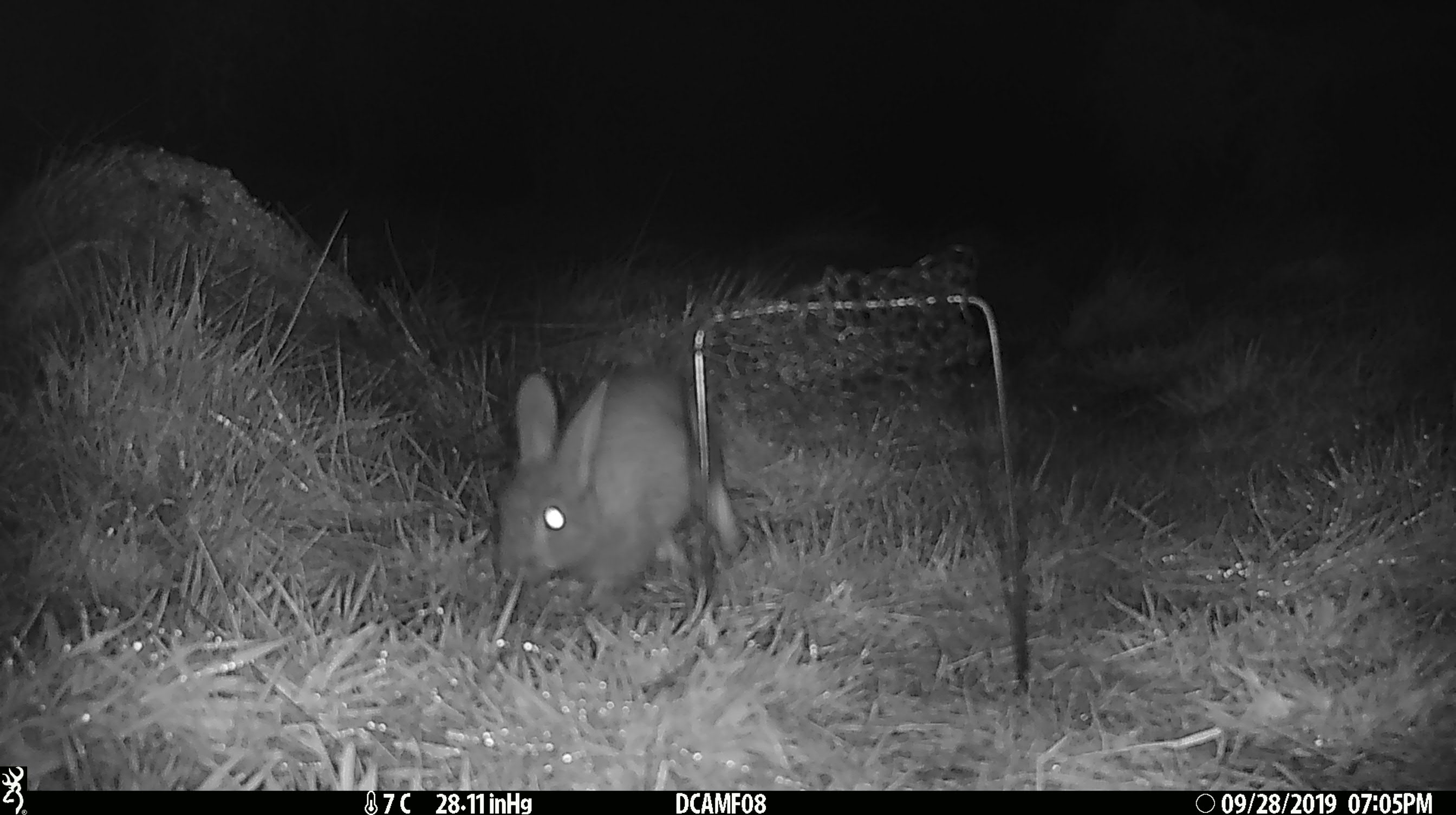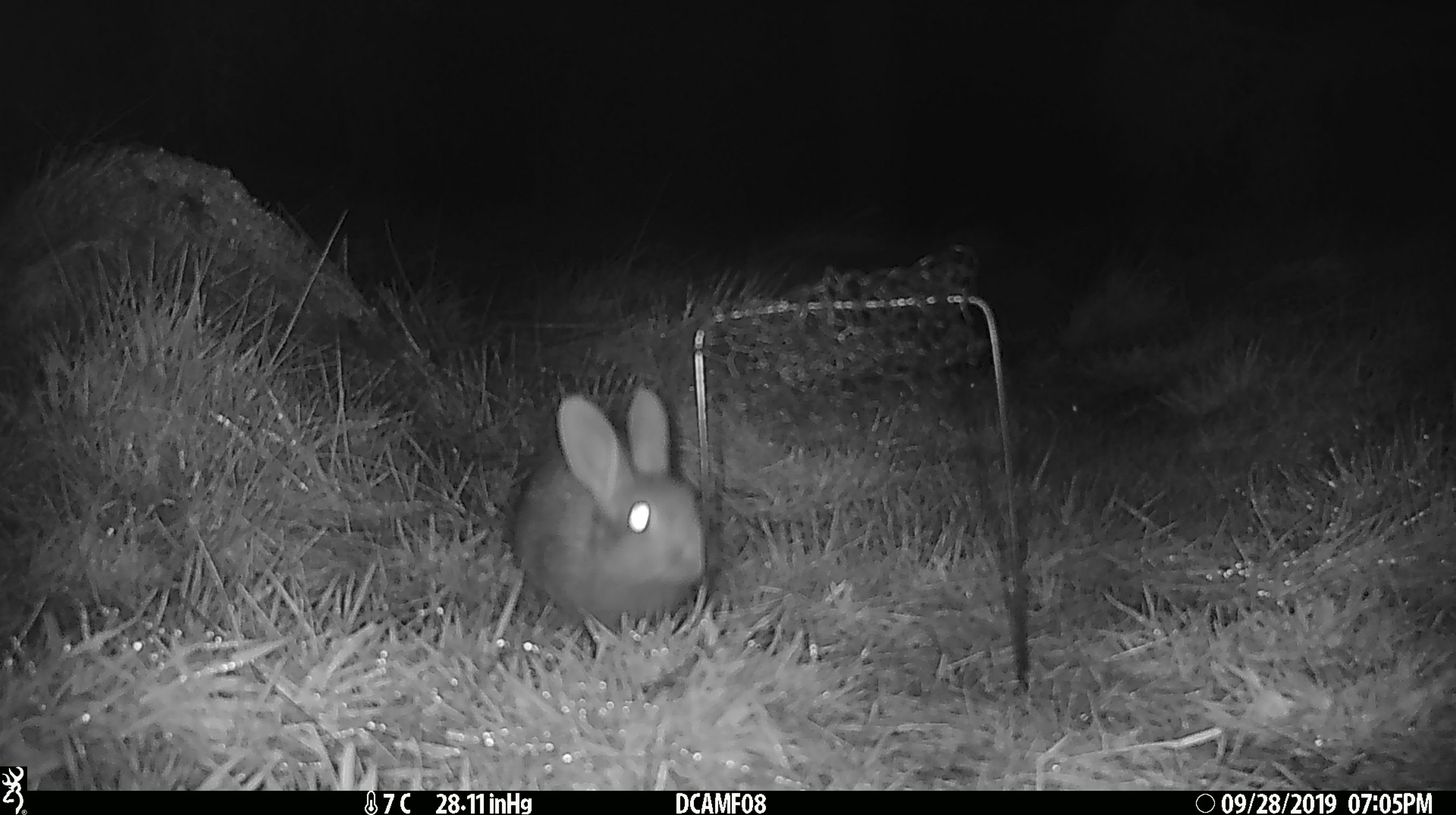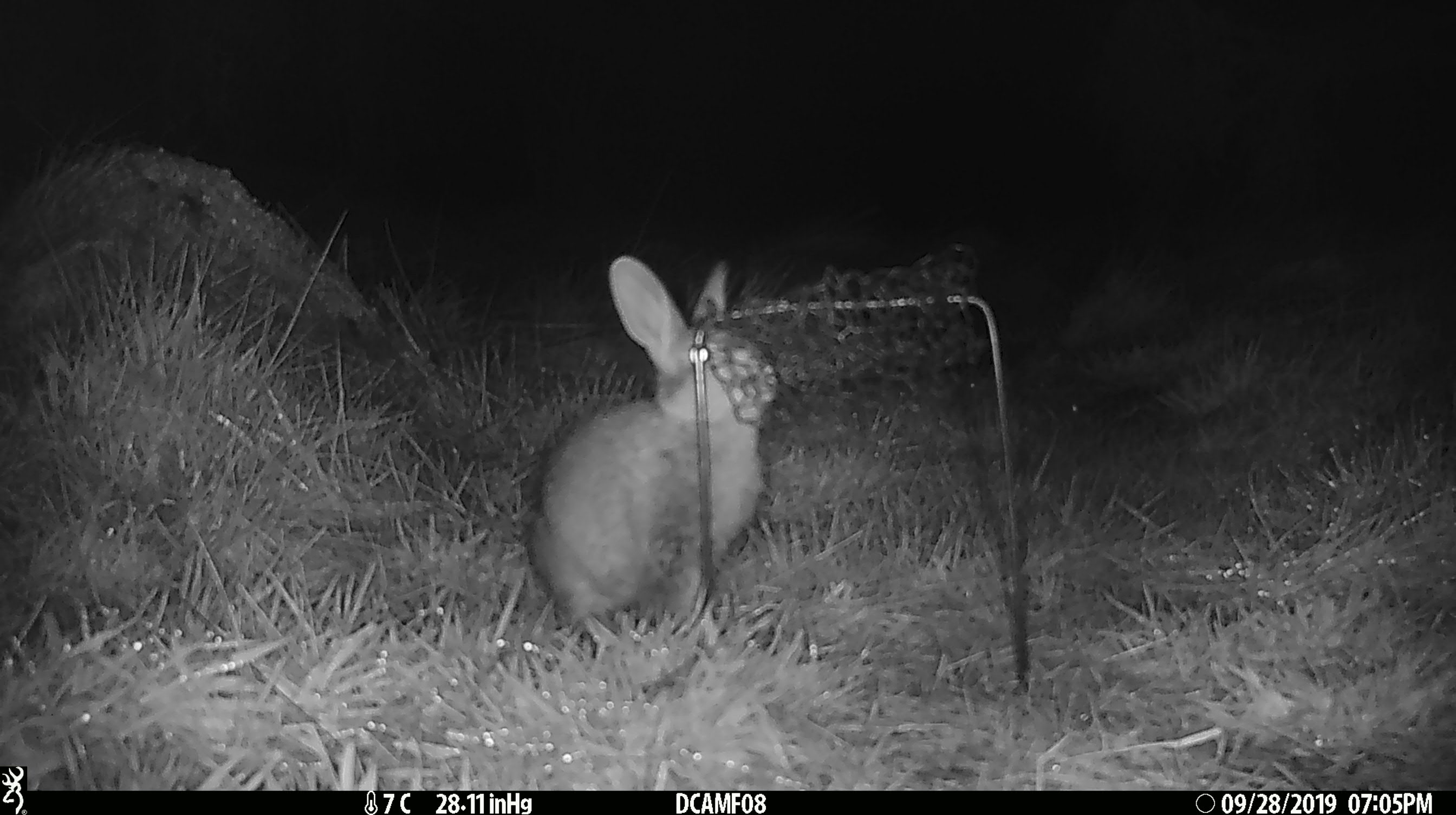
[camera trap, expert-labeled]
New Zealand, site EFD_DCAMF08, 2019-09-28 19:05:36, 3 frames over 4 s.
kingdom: Animalia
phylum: Chordata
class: Mammalia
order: Lagomorpha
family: Leporidae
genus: Oryctolagus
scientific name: Oryctolagus cuniculus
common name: european rabbit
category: rabbit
Rabbit (european rabbit) (Oryctolagus cuniculus).